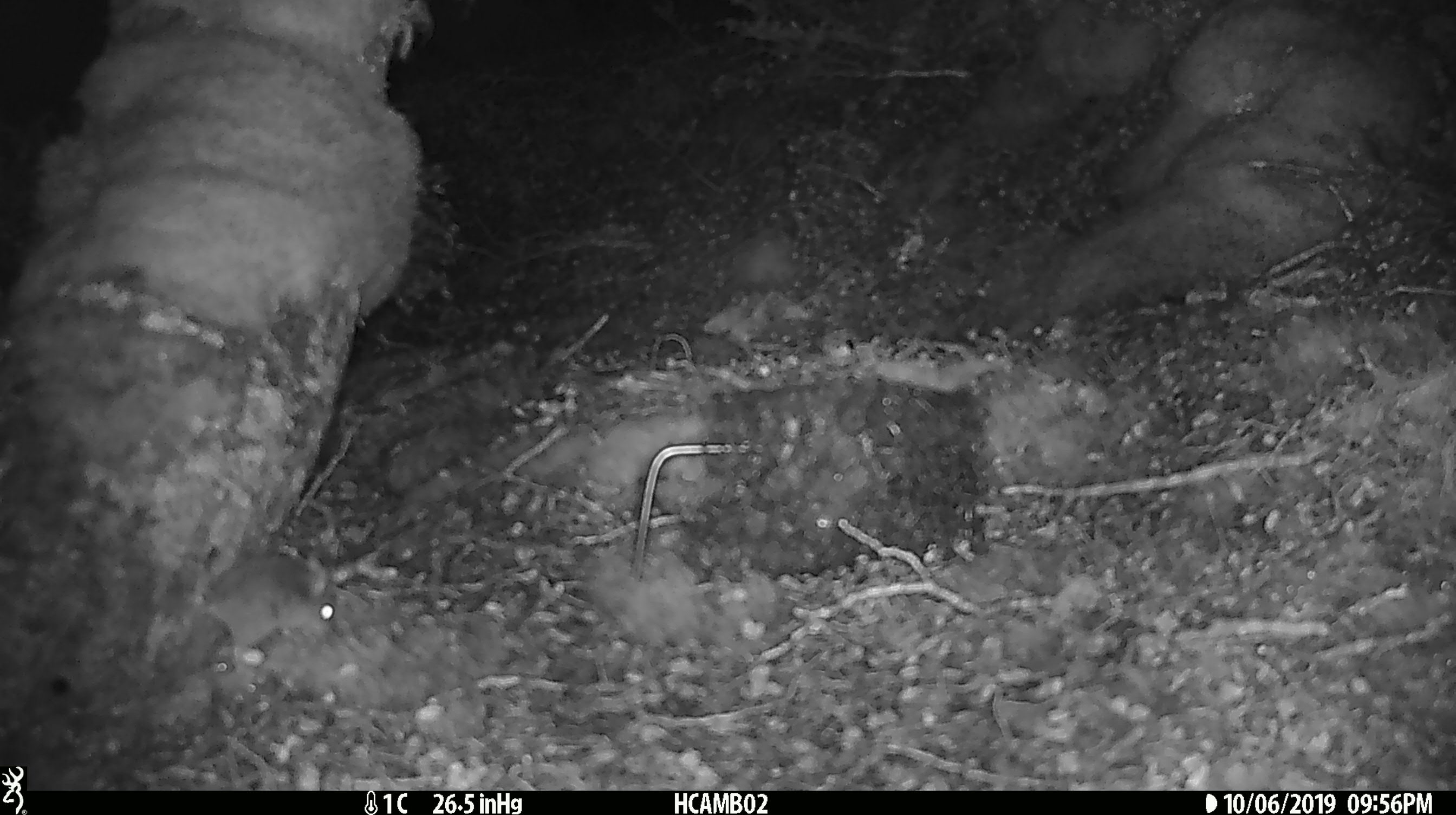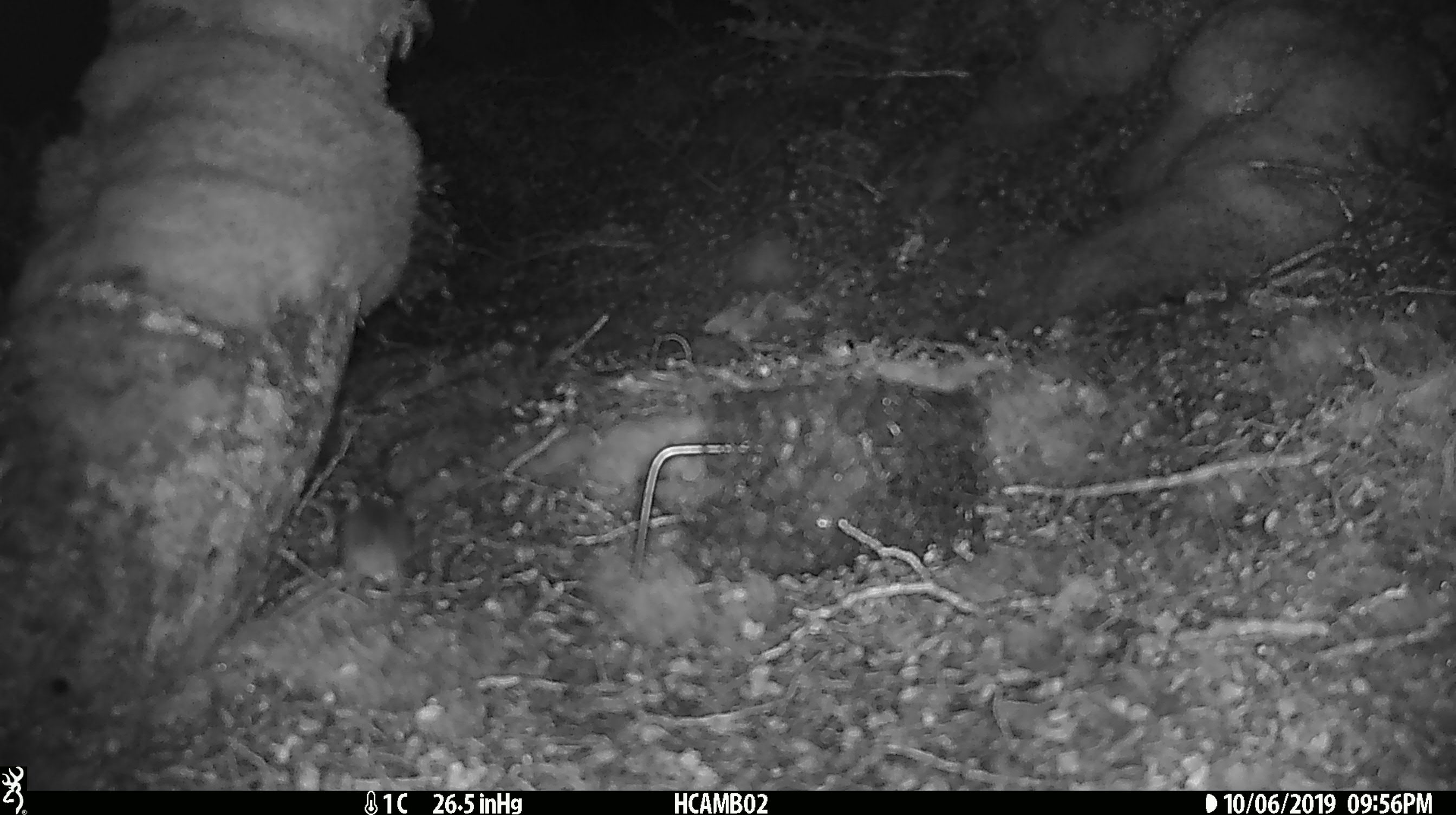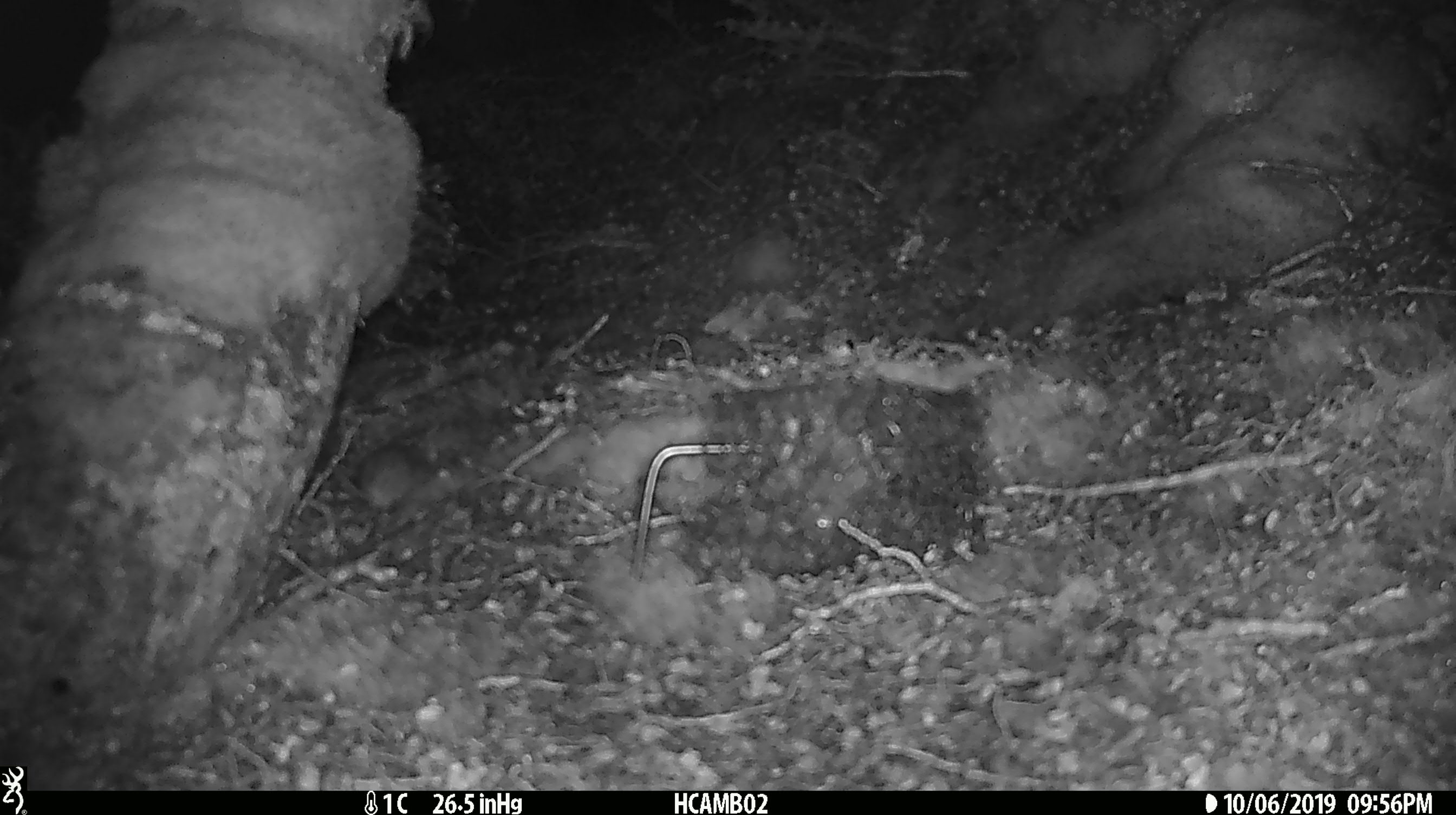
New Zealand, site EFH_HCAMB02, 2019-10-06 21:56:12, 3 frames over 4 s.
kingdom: Animalia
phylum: Chordata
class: Mammalia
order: Rodentia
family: Muridae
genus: Mus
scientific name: Mus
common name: mouse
Mouse (Mus).